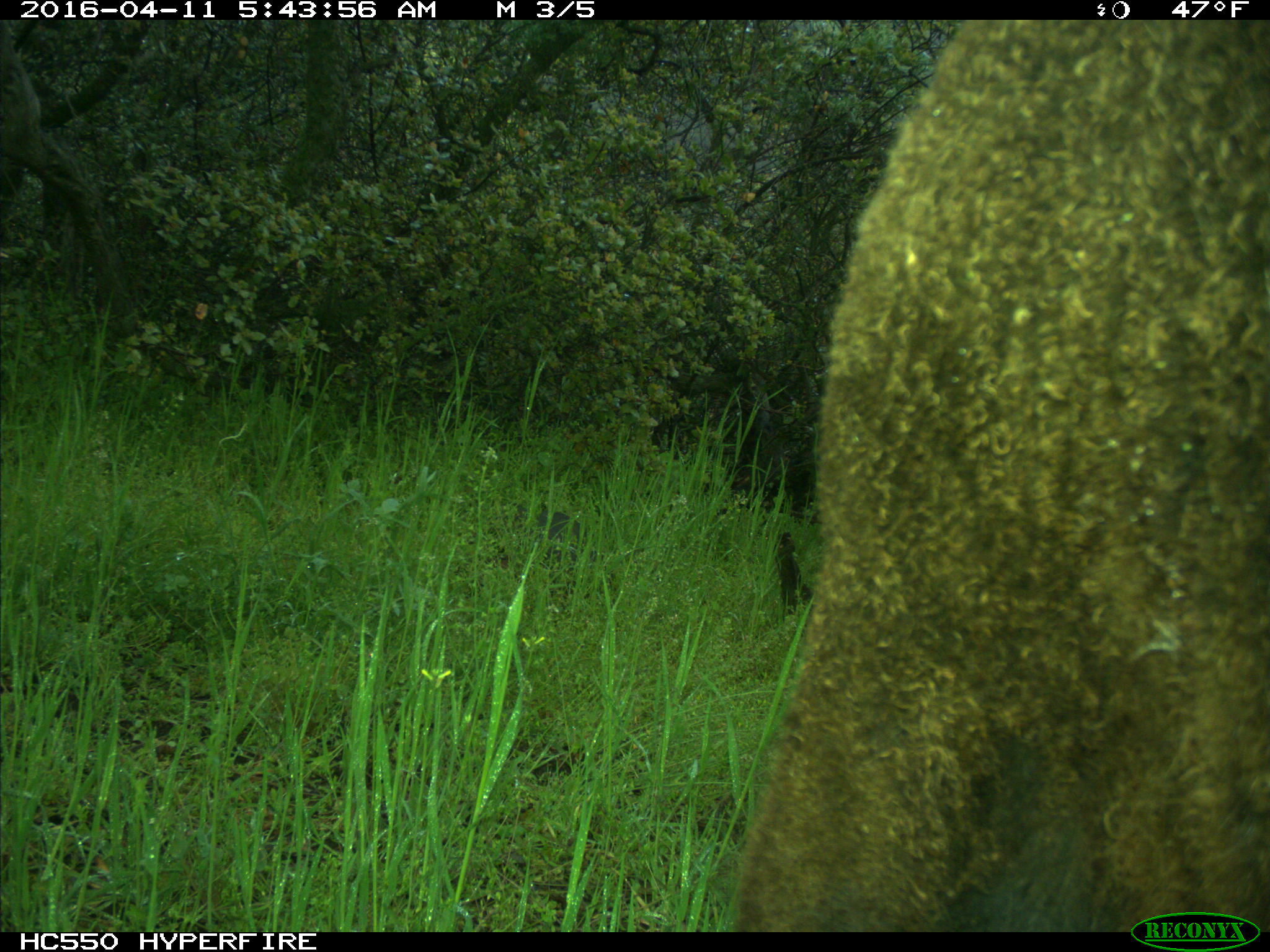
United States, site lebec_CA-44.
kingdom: Animalia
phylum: Chordata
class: Mammalia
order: Artiodactyla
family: Bovidae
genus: Bos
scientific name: Bos taurus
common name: domestic cow